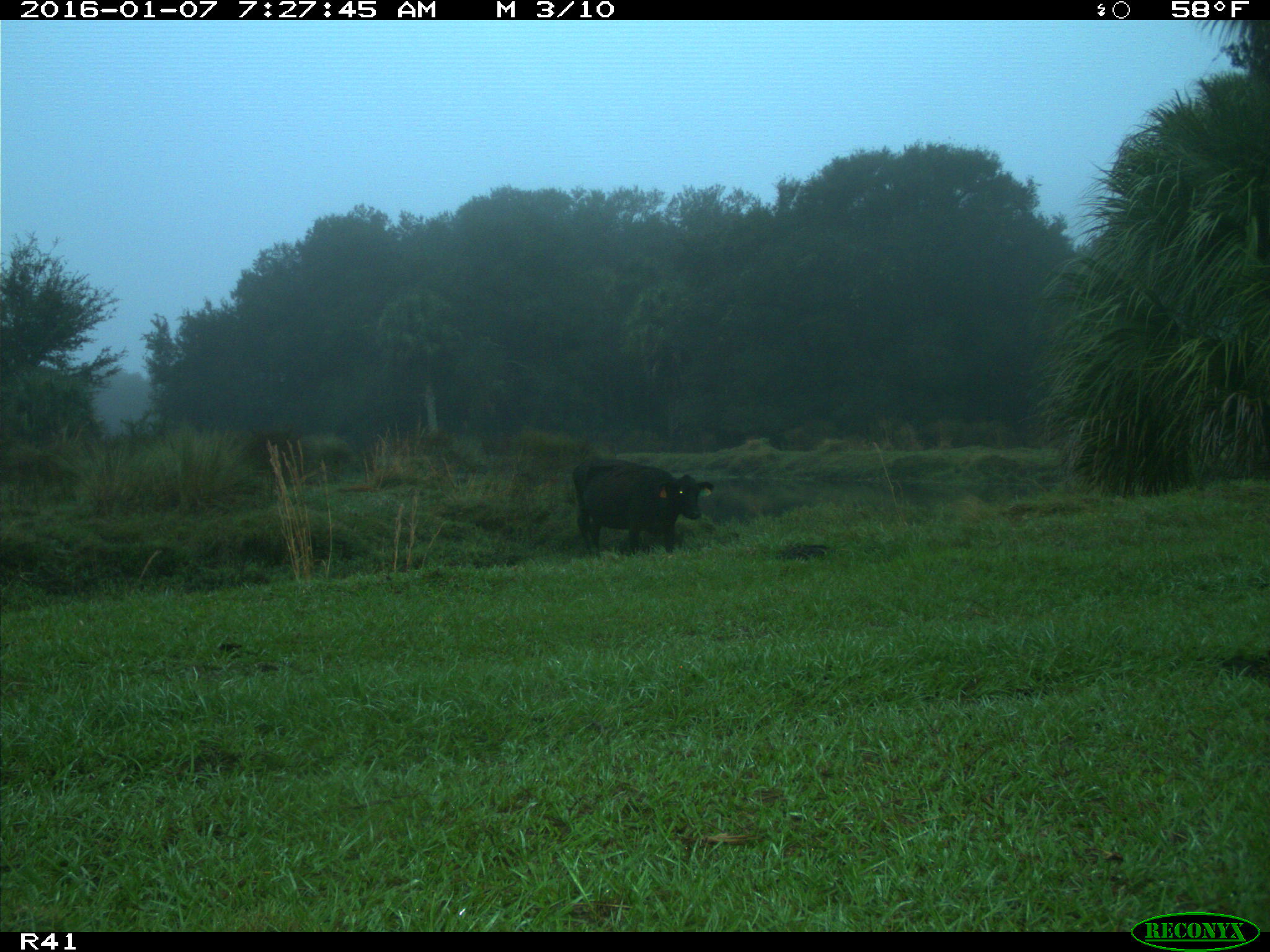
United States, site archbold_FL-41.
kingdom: Animalia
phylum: Chordata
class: Mammalia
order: Artiodactyla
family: Bovidae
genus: Bos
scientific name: Bos taurus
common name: domestic cow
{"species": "Bos taurus (domestic cow)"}